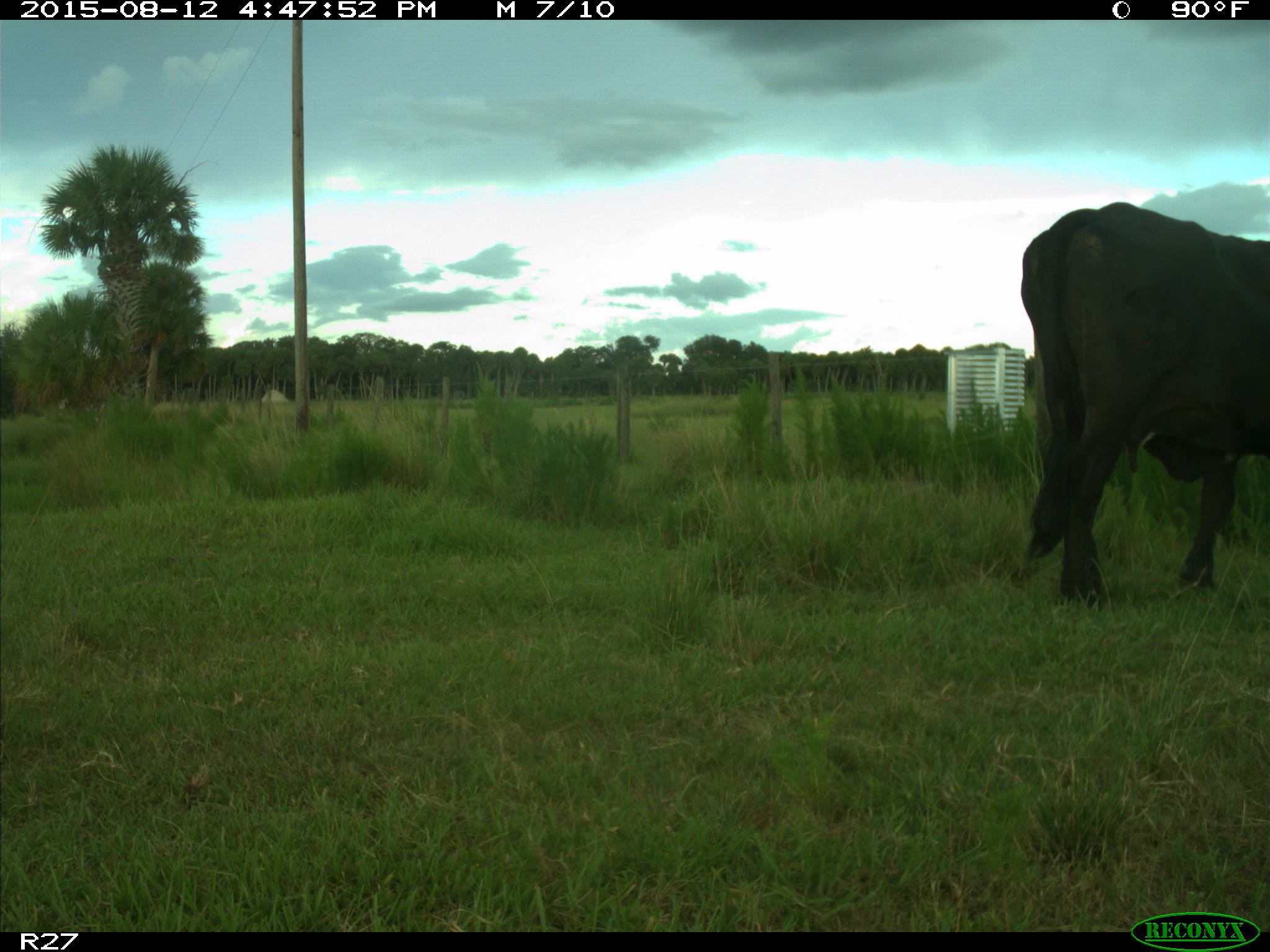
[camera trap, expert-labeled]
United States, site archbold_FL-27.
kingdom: Animalia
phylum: Chordata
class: Mammalia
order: Artiodactyla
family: Bovidae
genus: Bos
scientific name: Bos taurus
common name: domestic cow